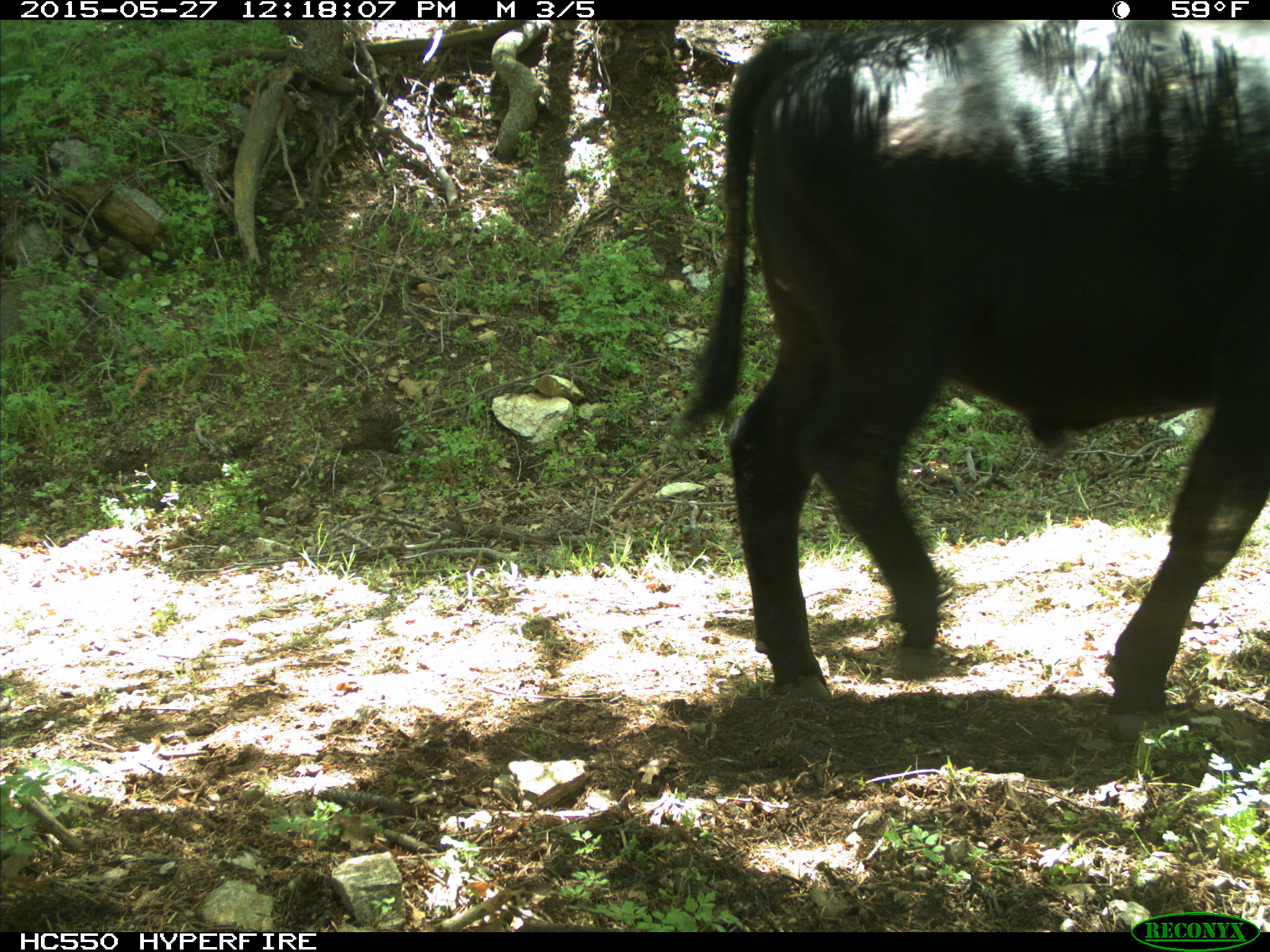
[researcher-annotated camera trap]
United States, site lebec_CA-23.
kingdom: Animalia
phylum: Chordata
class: Mammalia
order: Artiodactyla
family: Bovidae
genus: Bos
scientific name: Bos taurus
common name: domestic cow